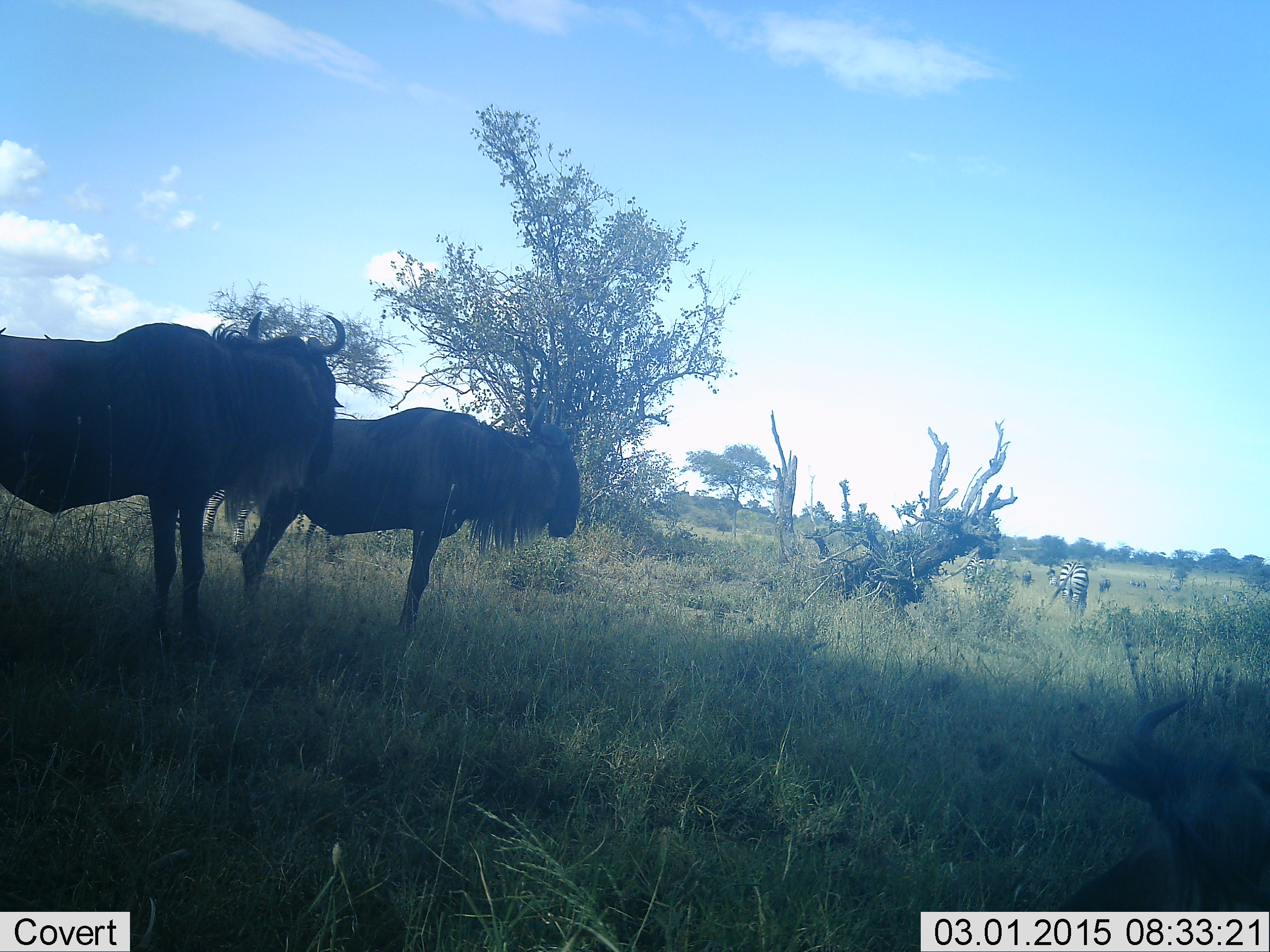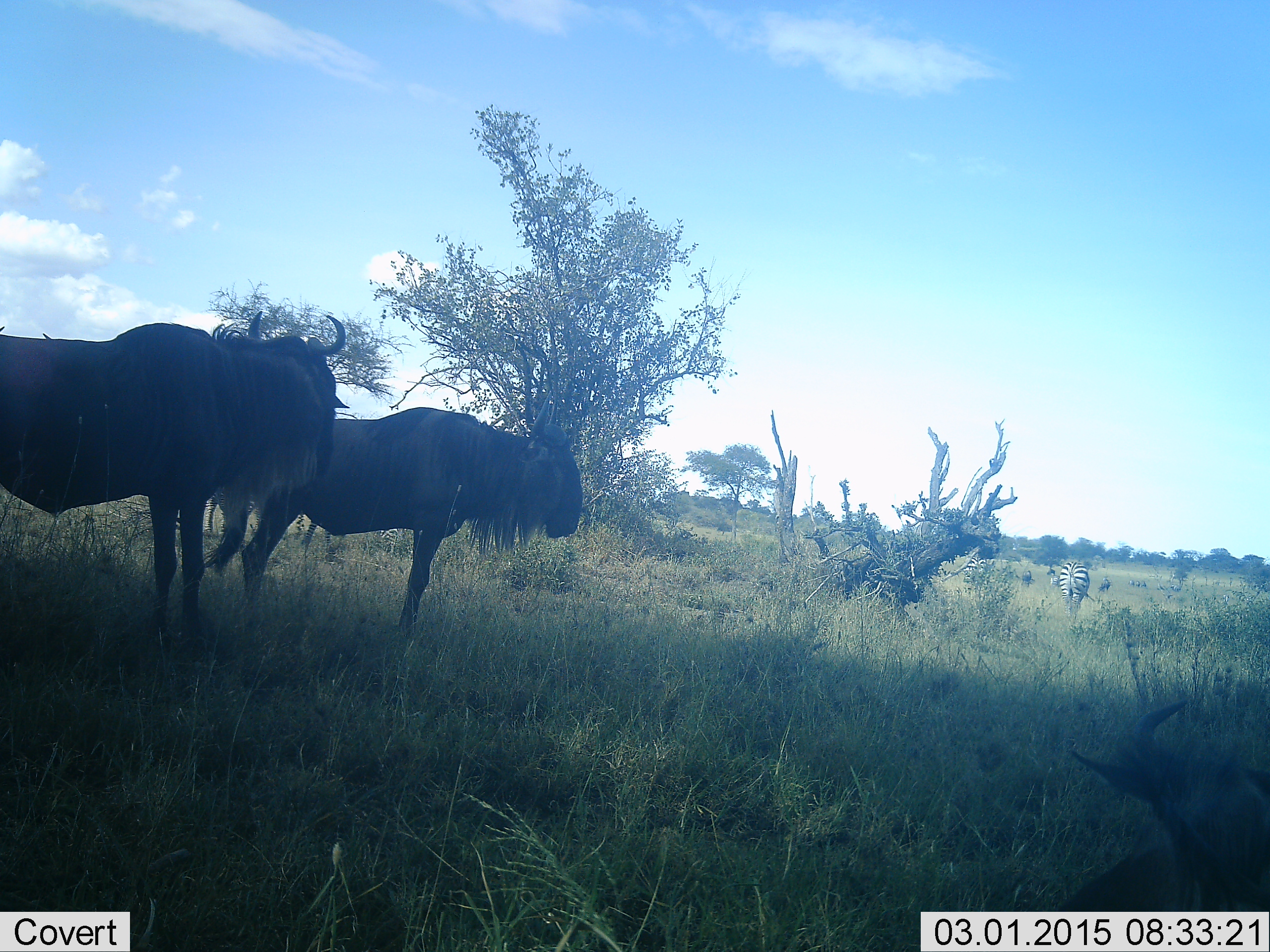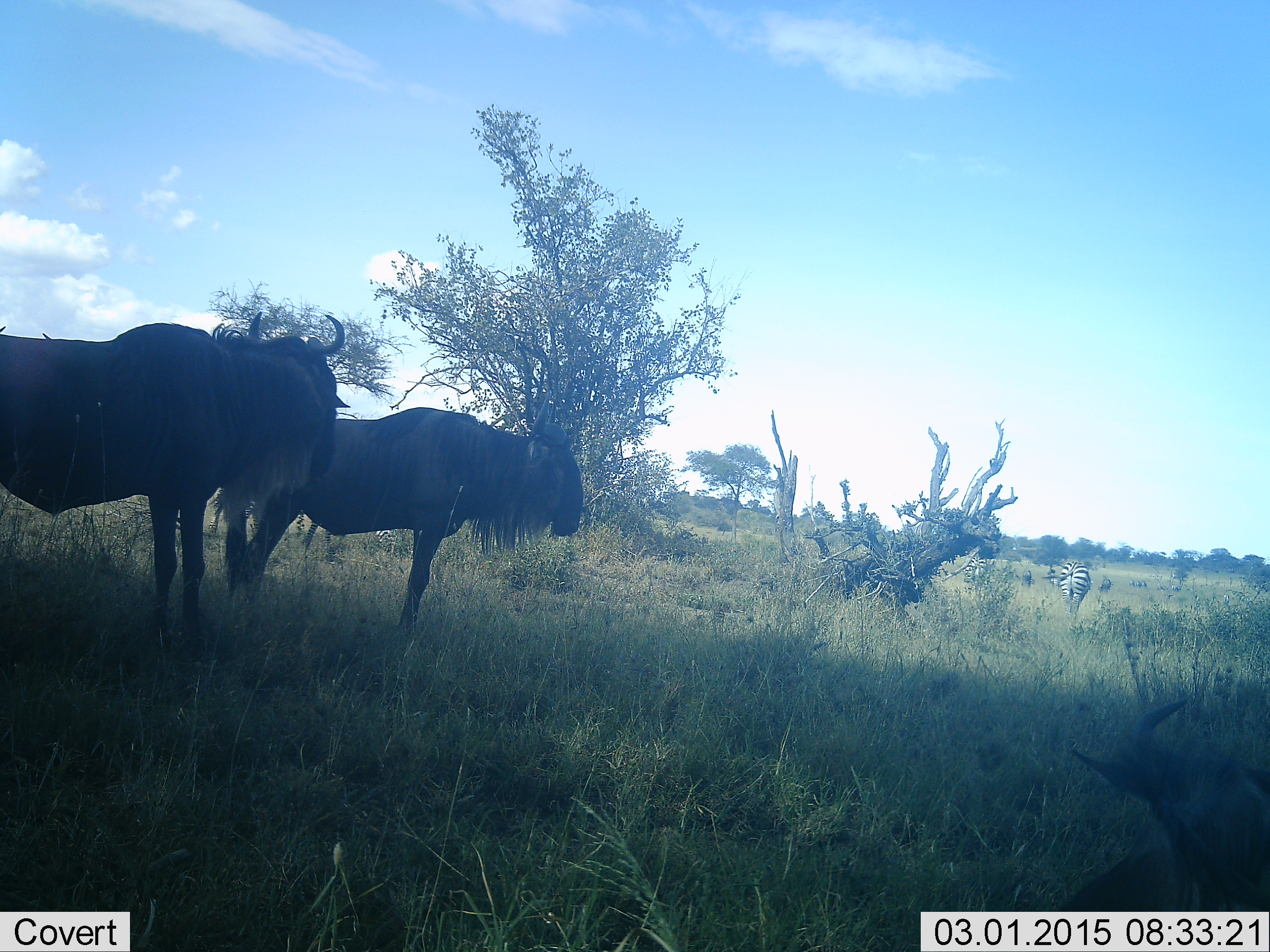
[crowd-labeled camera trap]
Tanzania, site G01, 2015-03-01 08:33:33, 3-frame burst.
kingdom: Animalia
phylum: Chordata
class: Mammalia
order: Artiodactyla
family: Bovidae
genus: Connochaetes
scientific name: Connochaetes taurinus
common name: blue wildebeest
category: wildebeest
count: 2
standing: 100%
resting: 6%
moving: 6%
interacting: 0%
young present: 0%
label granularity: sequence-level